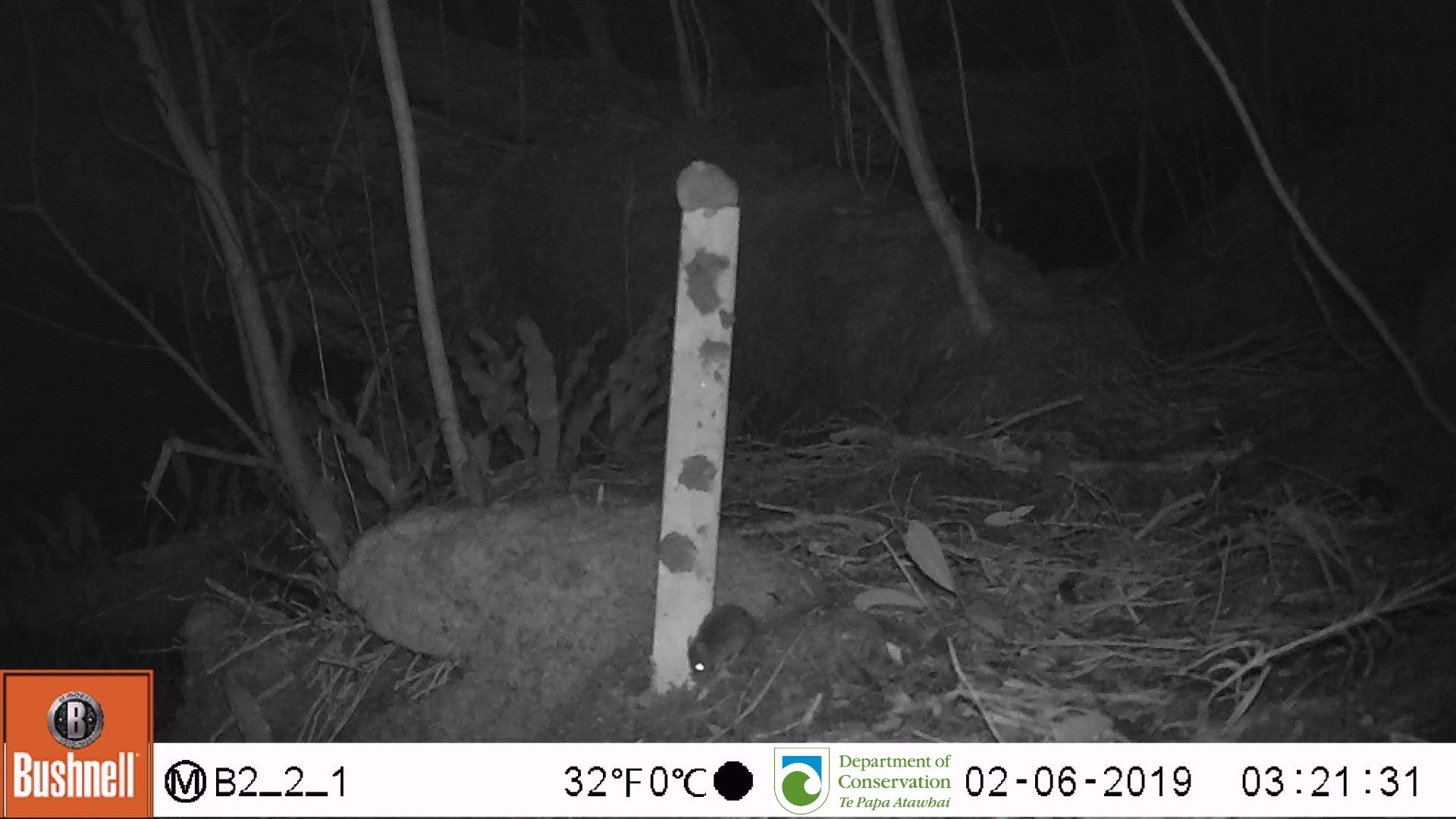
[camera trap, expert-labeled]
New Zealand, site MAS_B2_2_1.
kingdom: Animalia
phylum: Chordata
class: Mammalia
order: Rodentia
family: Muridae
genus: Mus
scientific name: Mus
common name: mouse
Mouse (Mus).